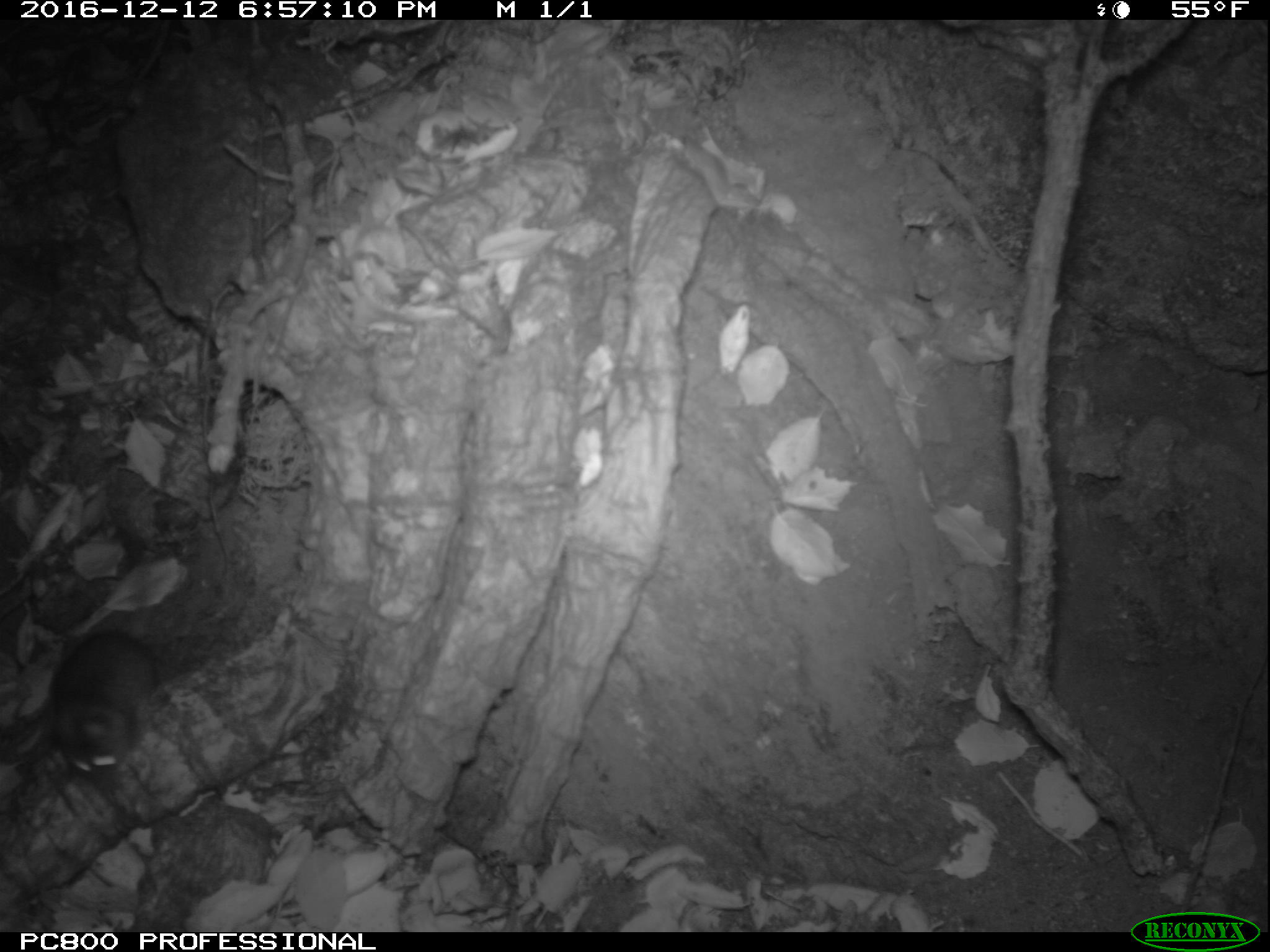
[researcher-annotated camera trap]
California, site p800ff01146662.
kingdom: Animalia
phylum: Chordata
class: Mammalia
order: Rodentia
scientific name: Rodentia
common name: rodent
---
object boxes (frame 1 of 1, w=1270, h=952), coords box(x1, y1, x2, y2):
rodent: box(47, 627, 158, 782)